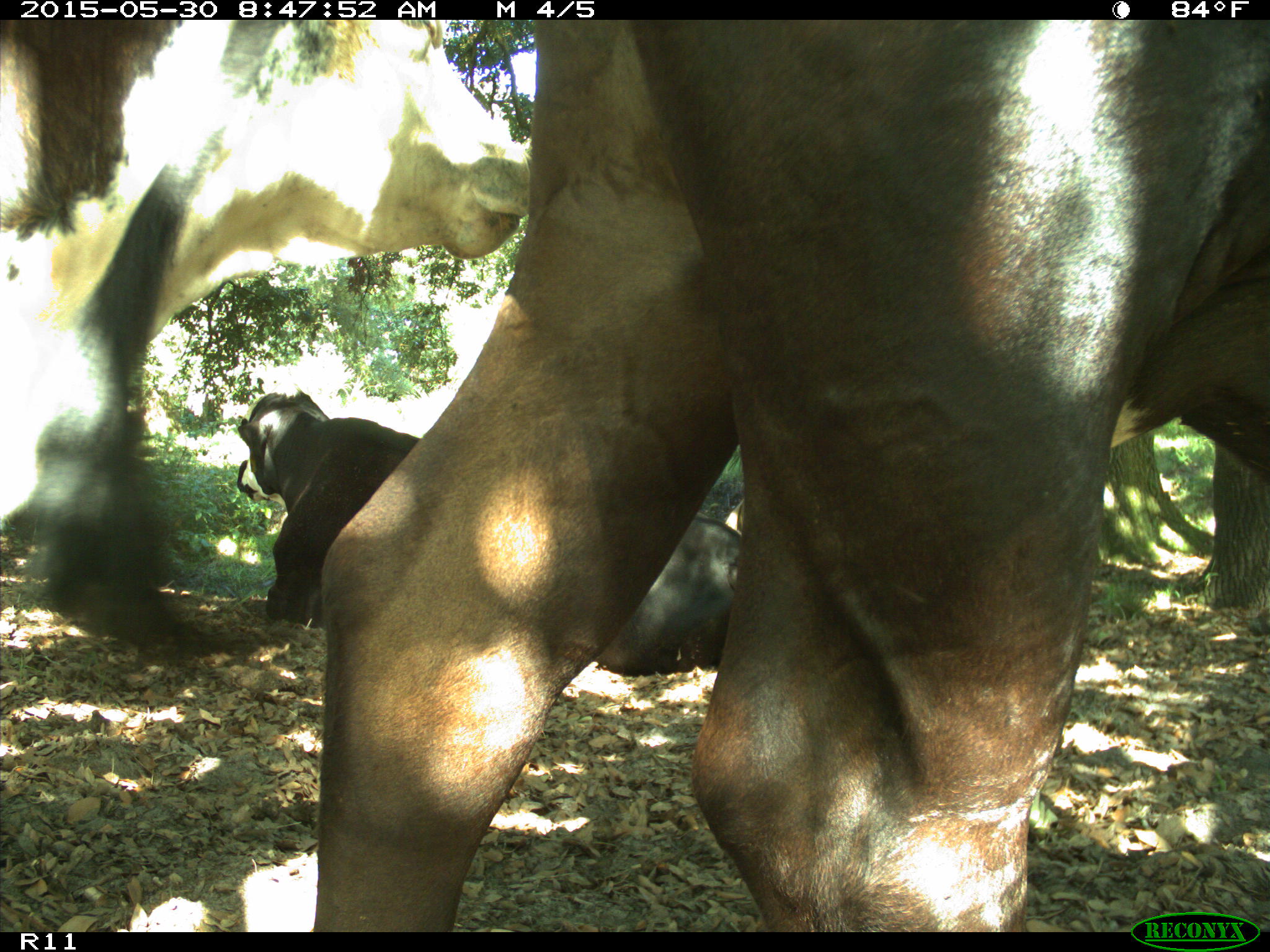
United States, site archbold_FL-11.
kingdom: Animalia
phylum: Chordata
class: Mammalia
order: Artiodactyla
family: Bovidae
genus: Bos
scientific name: Bos taurus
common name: domestic cow